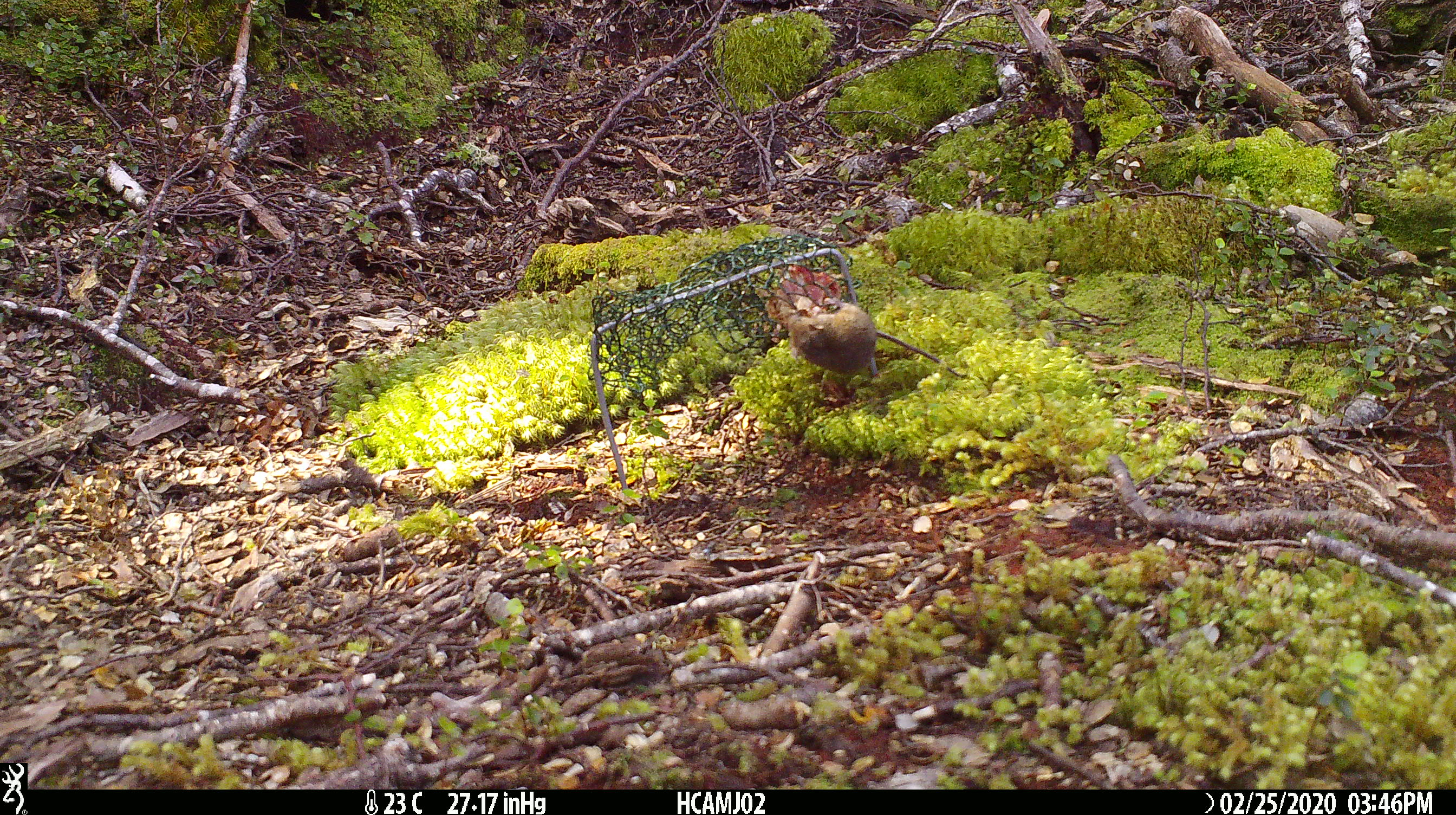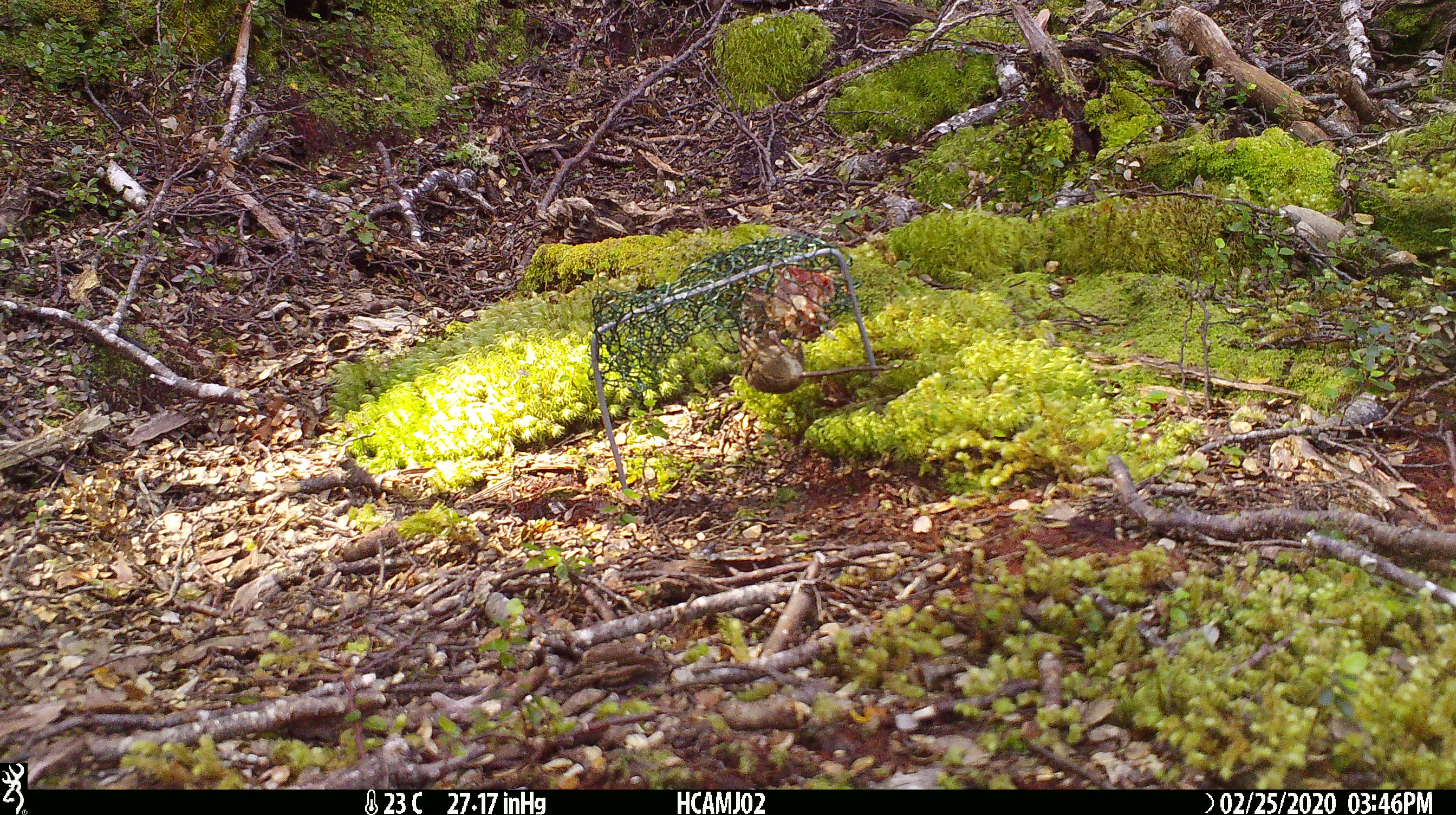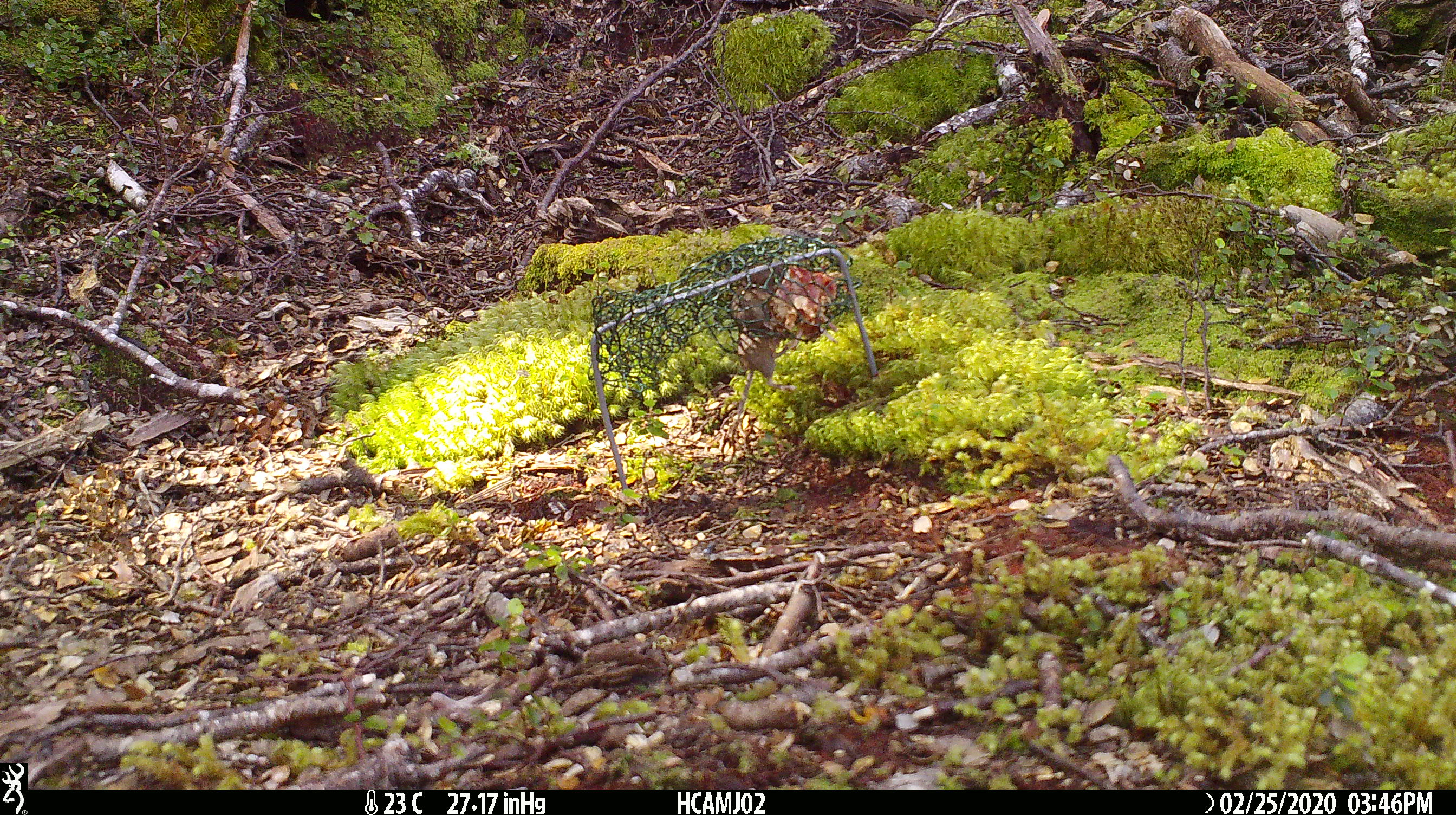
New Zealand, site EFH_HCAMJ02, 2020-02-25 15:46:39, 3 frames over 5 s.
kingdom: Animalia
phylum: Chordata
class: Mammalia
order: Rodentia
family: Muridae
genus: Mus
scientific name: Mus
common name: mouse